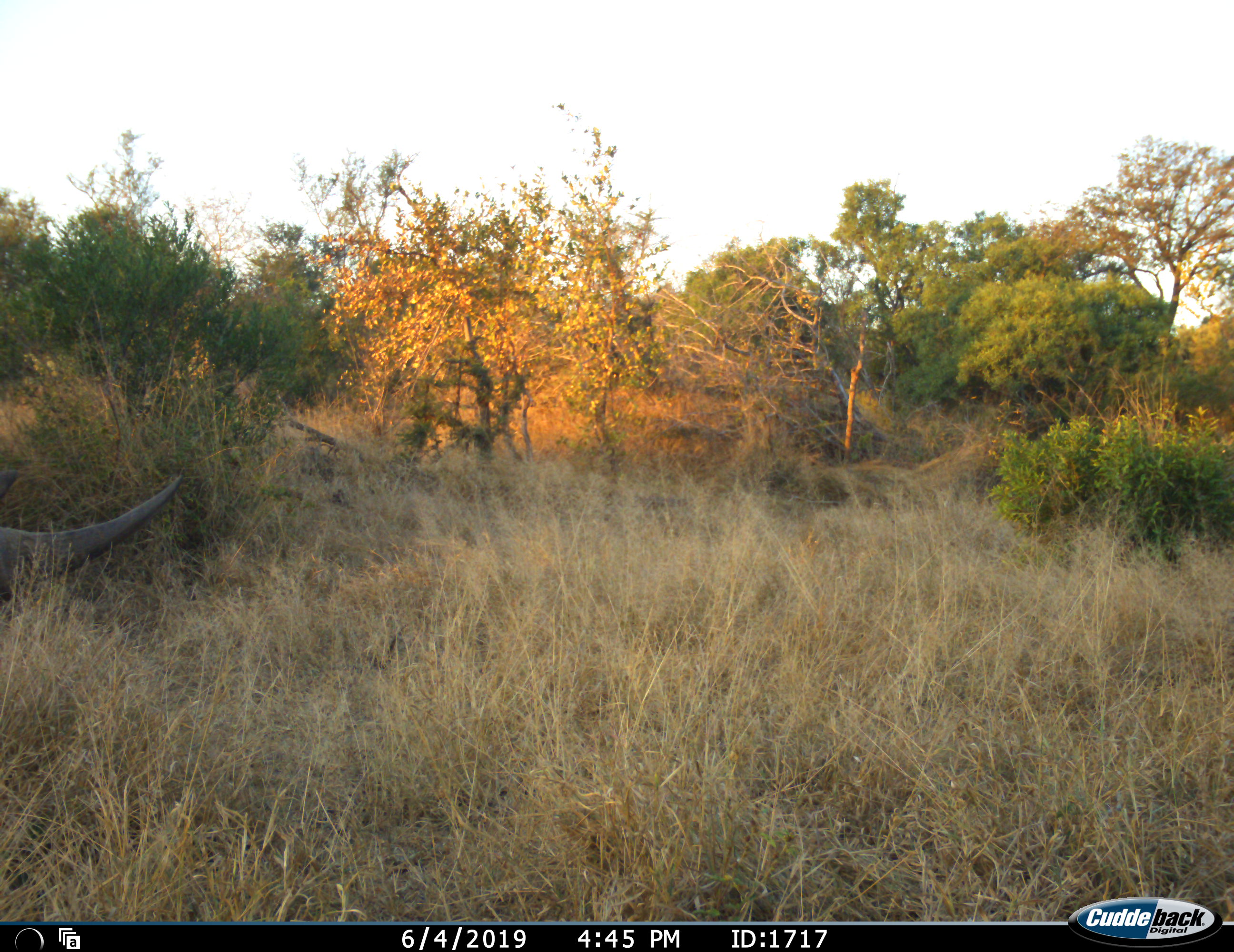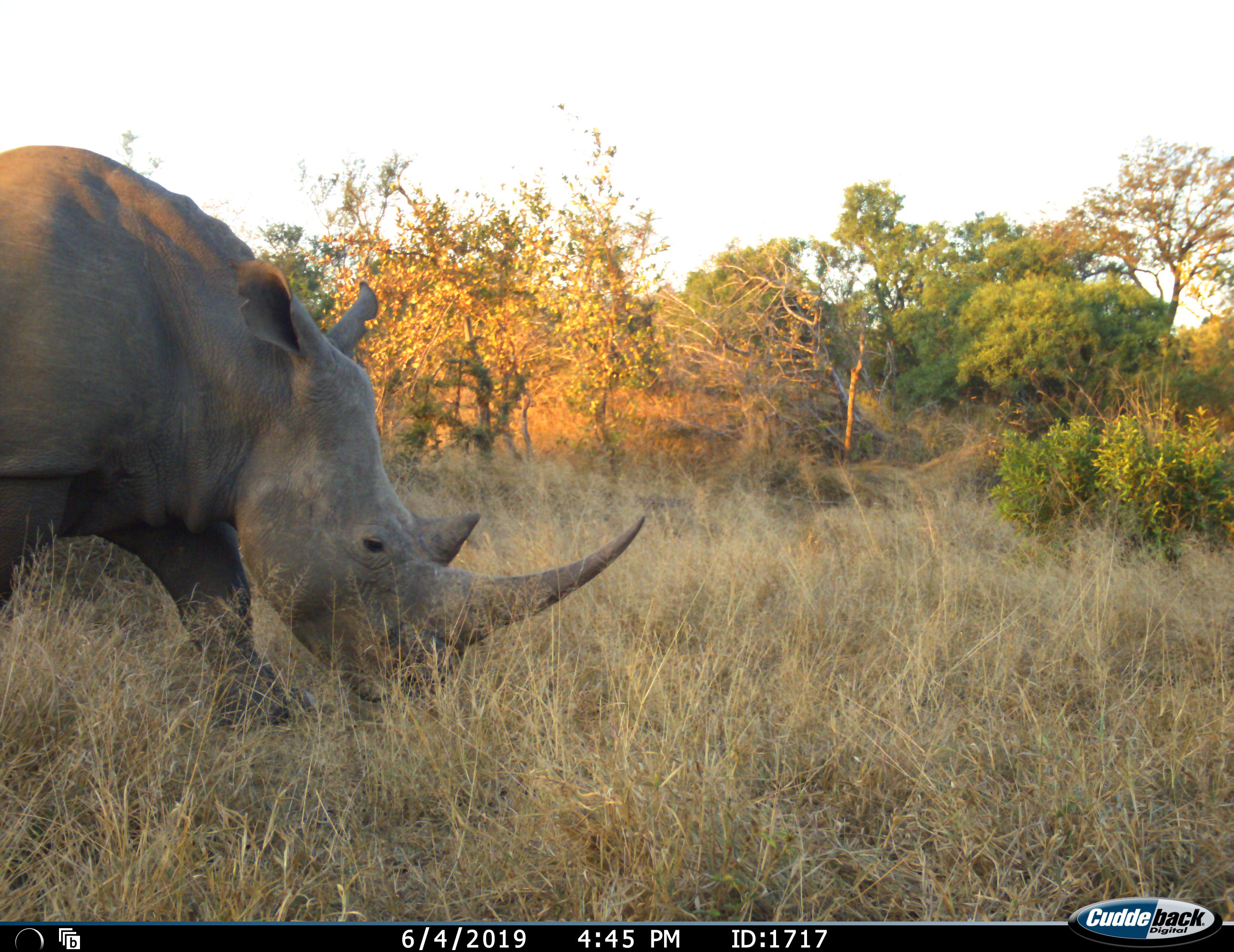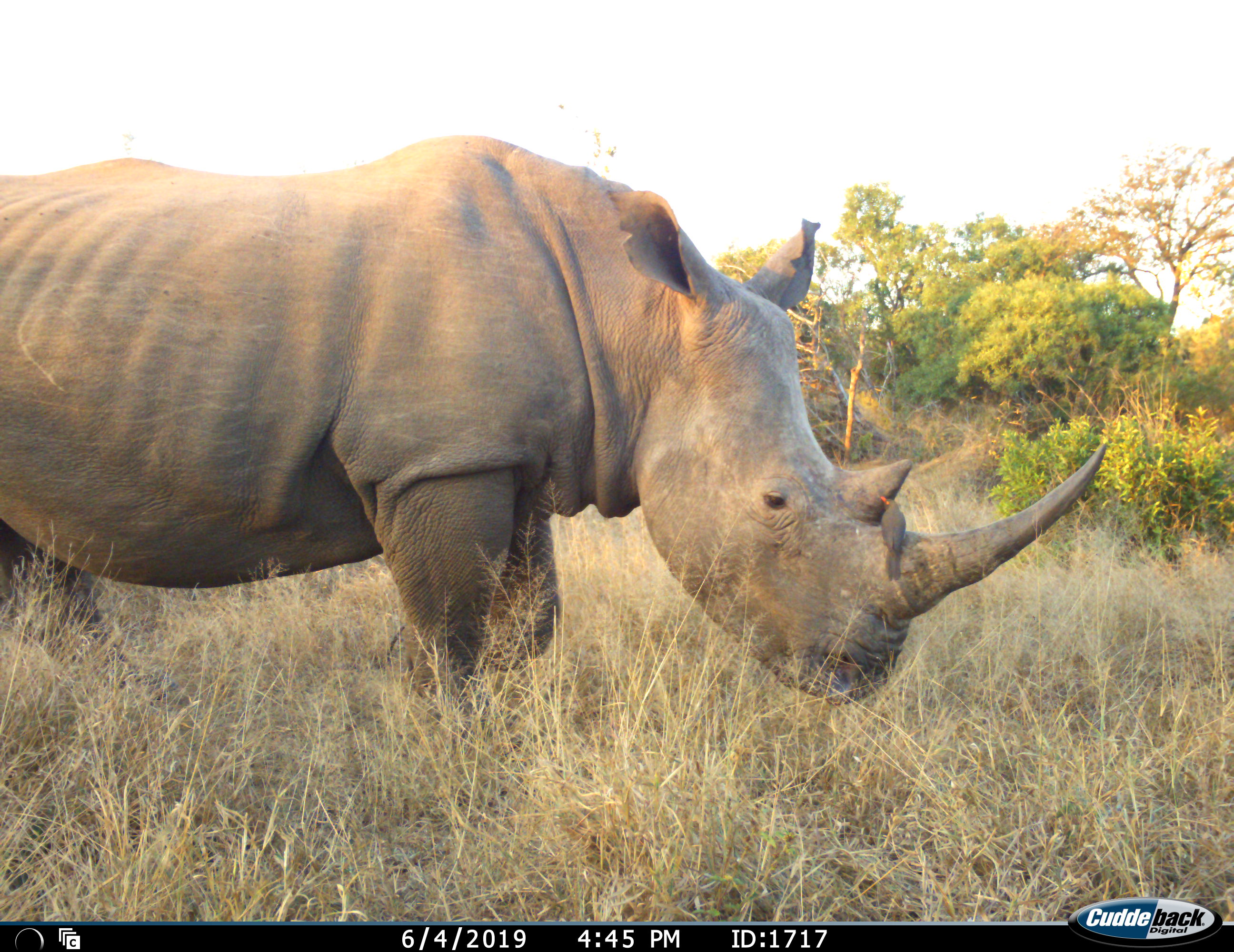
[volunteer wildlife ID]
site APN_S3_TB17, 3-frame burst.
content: unidentified animal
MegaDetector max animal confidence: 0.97